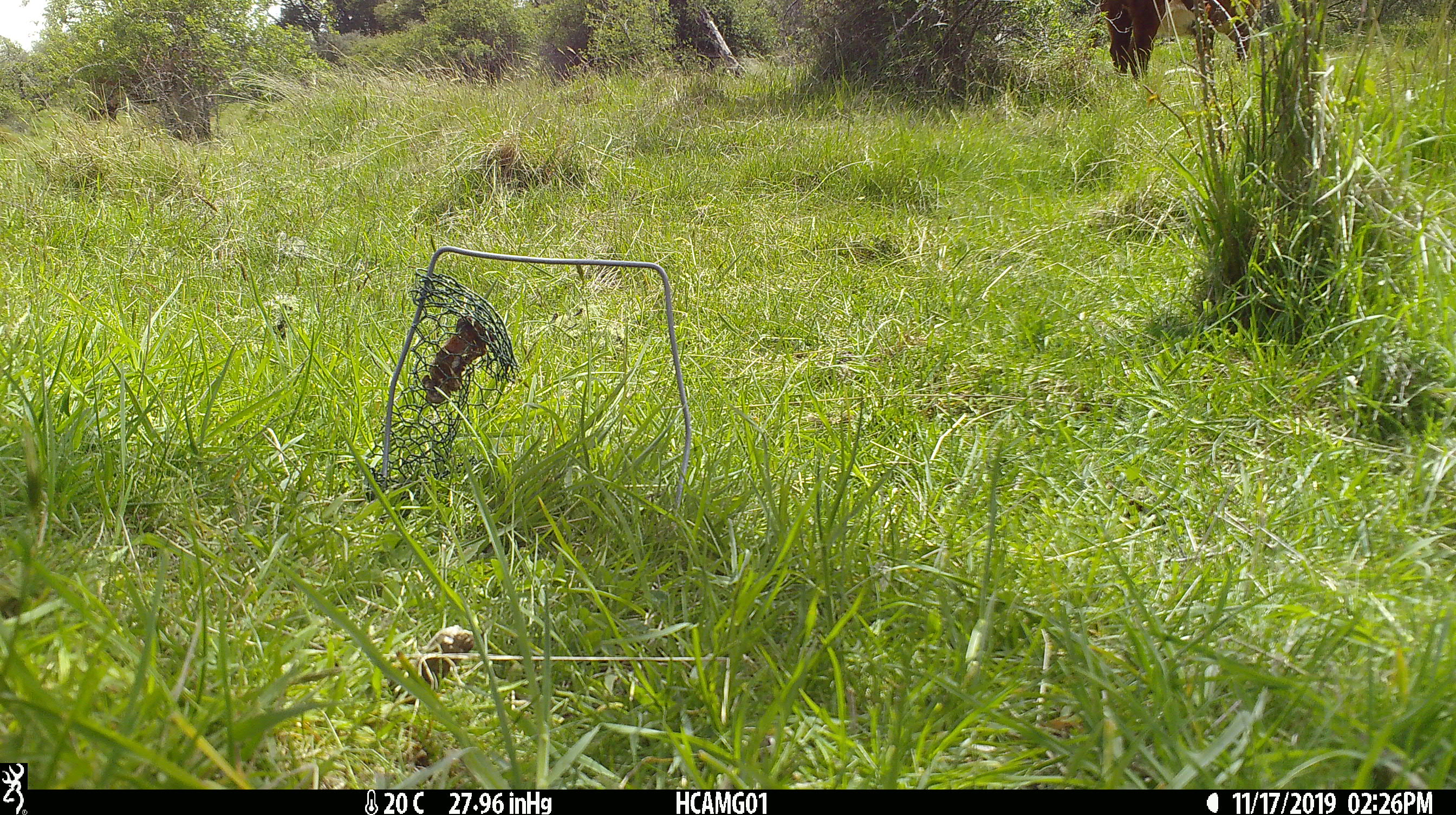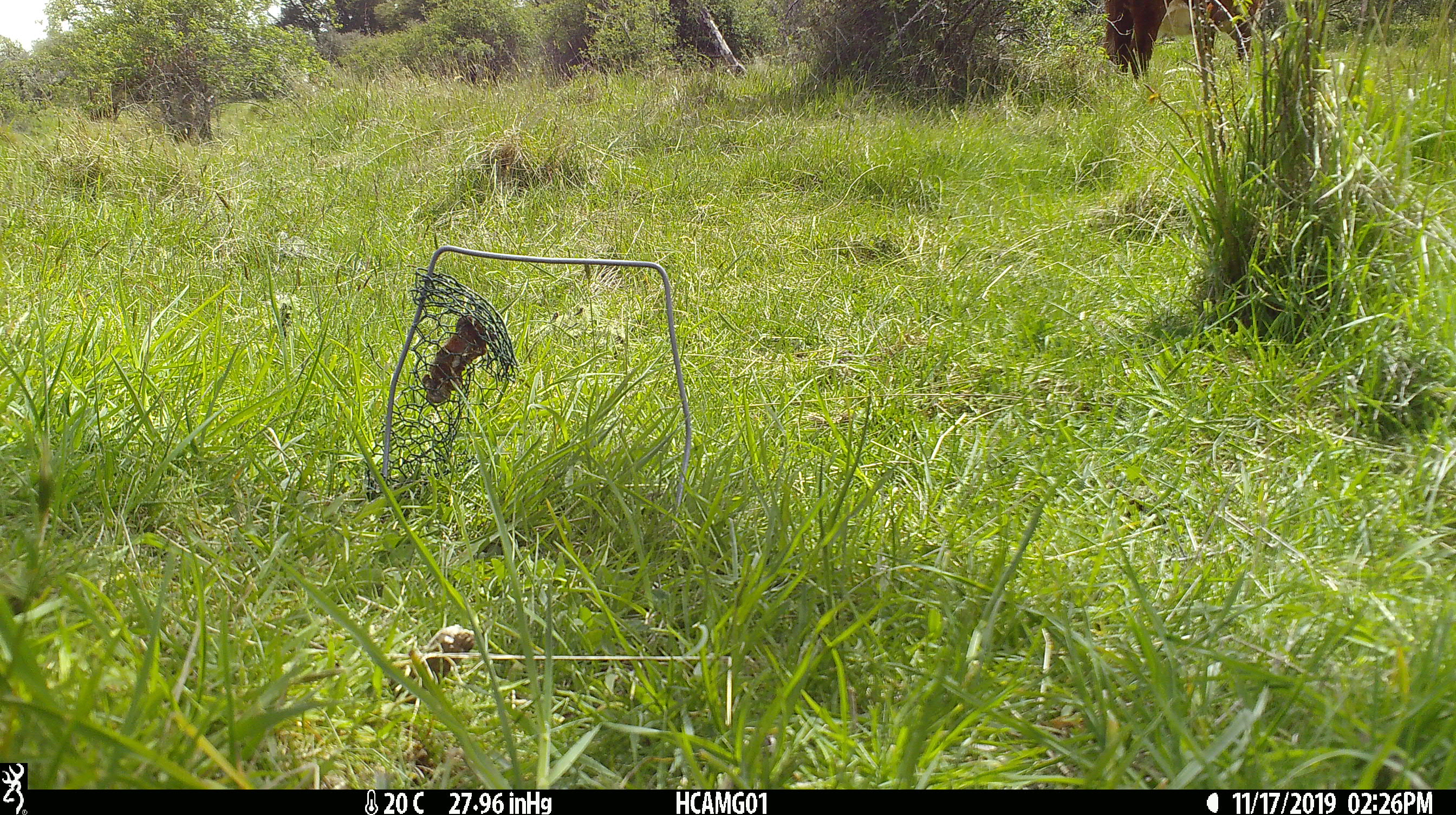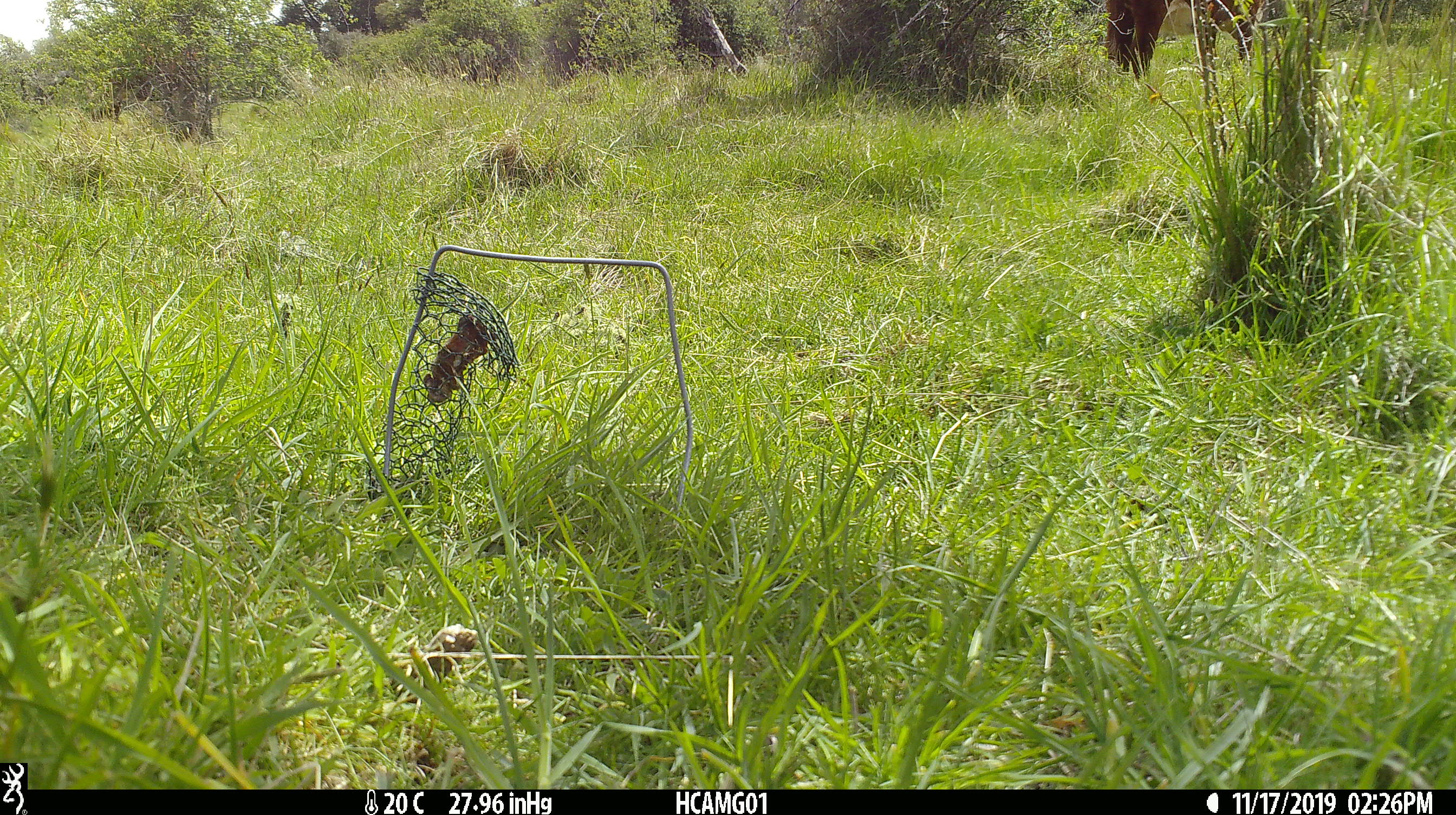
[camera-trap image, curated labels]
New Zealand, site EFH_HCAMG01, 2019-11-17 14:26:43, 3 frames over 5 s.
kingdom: Animalia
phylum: Chordata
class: Mammalia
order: Artiodactyla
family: Bovidae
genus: Bos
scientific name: Bos taurus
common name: domestic cow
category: cow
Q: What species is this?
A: Cow (domestic cow) (Bos taurus).